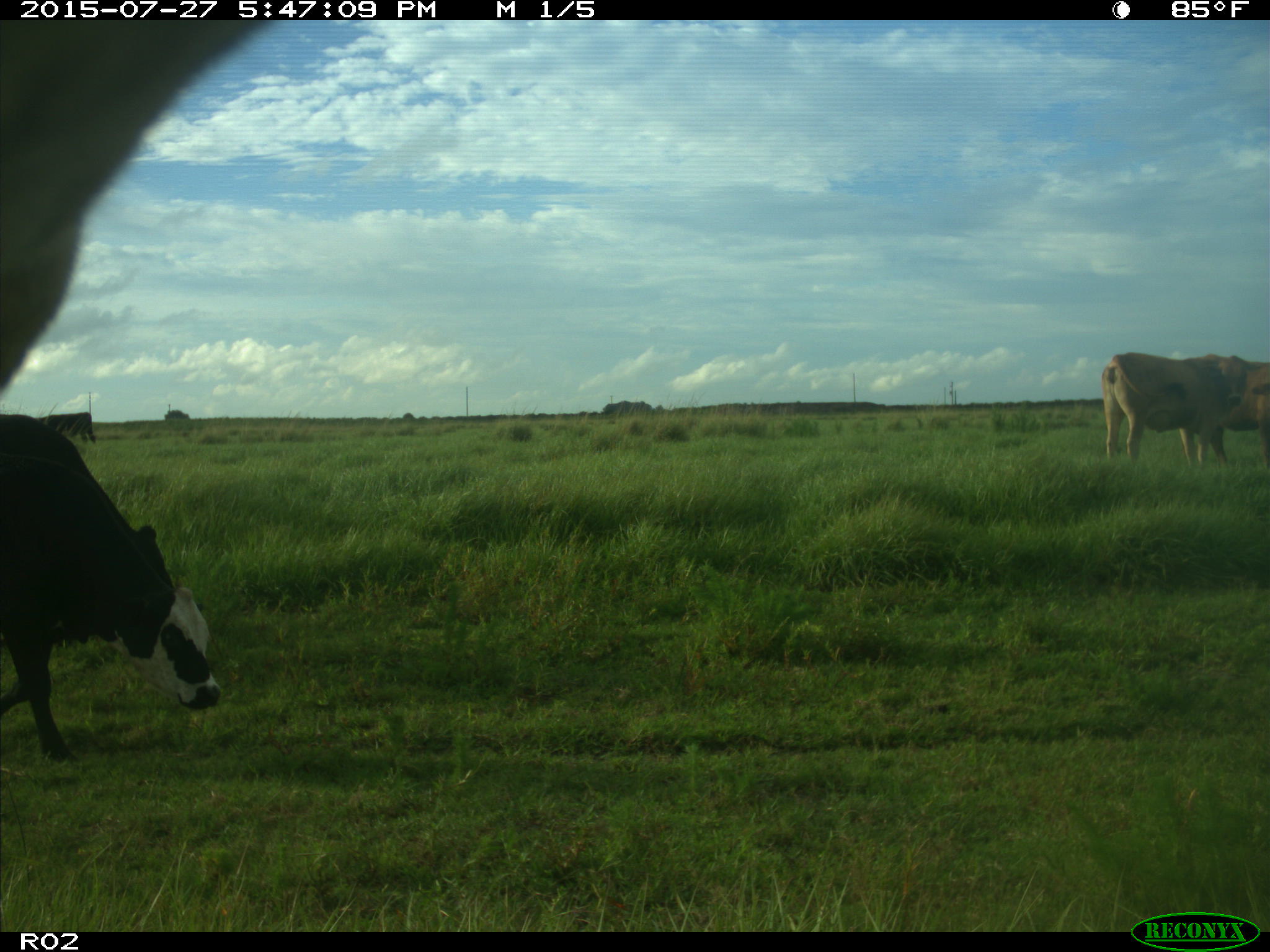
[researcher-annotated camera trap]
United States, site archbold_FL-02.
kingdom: Animalia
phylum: Chordata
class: Mammalia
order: Artiodactyla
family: Bovidae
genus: Bos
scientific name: Bos taurus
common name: domestic cow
Bos taurus (domestic cow).